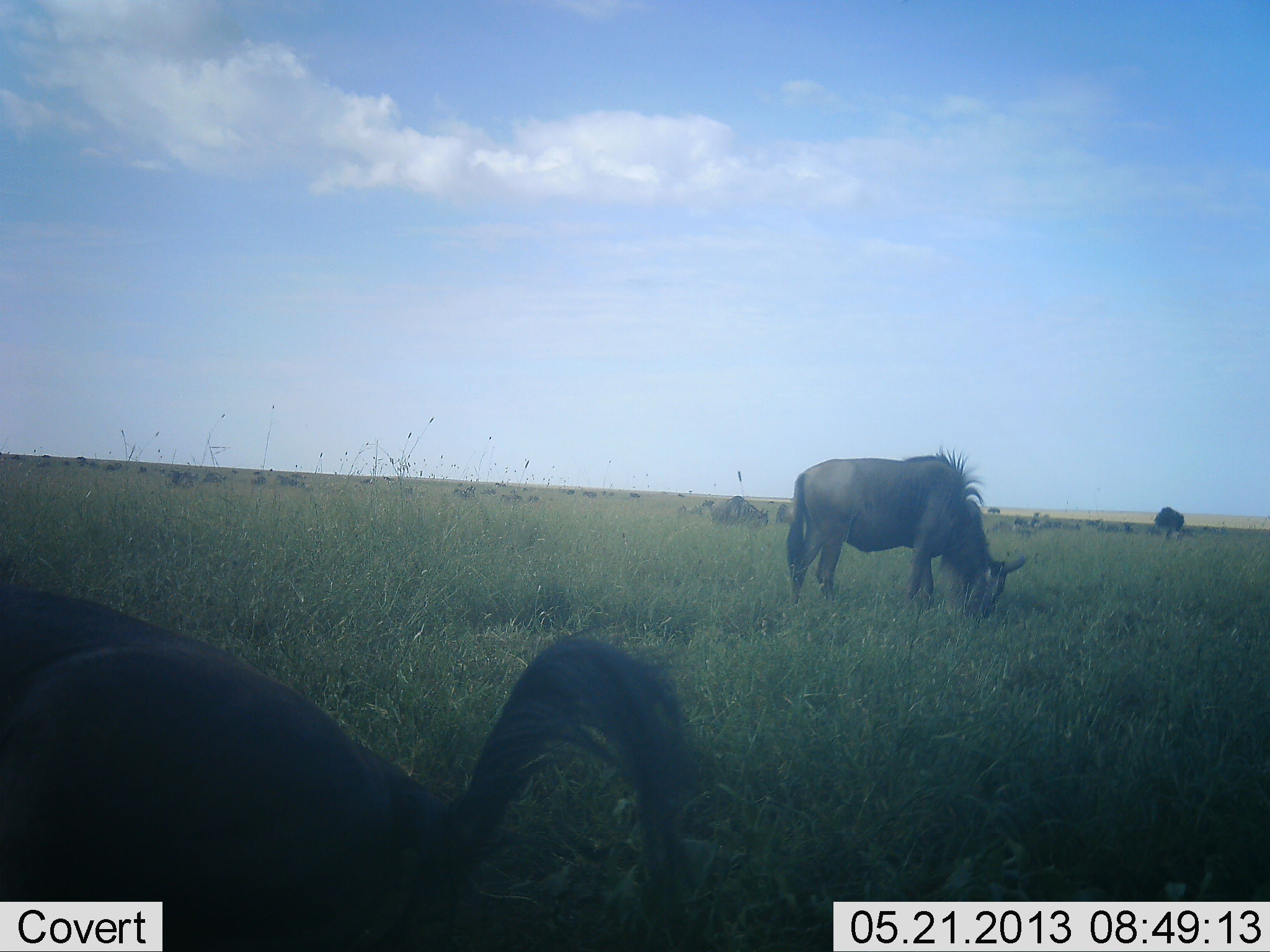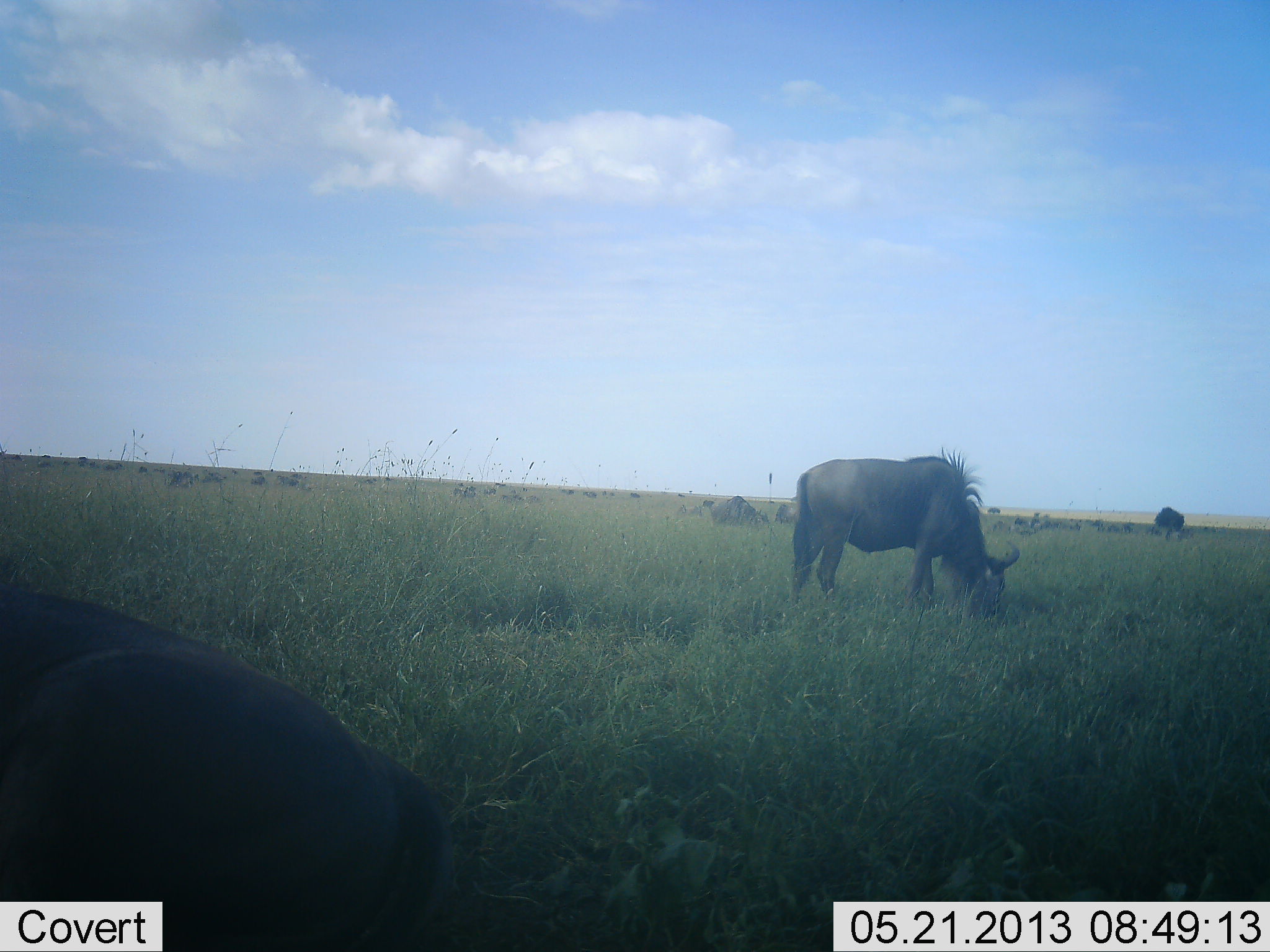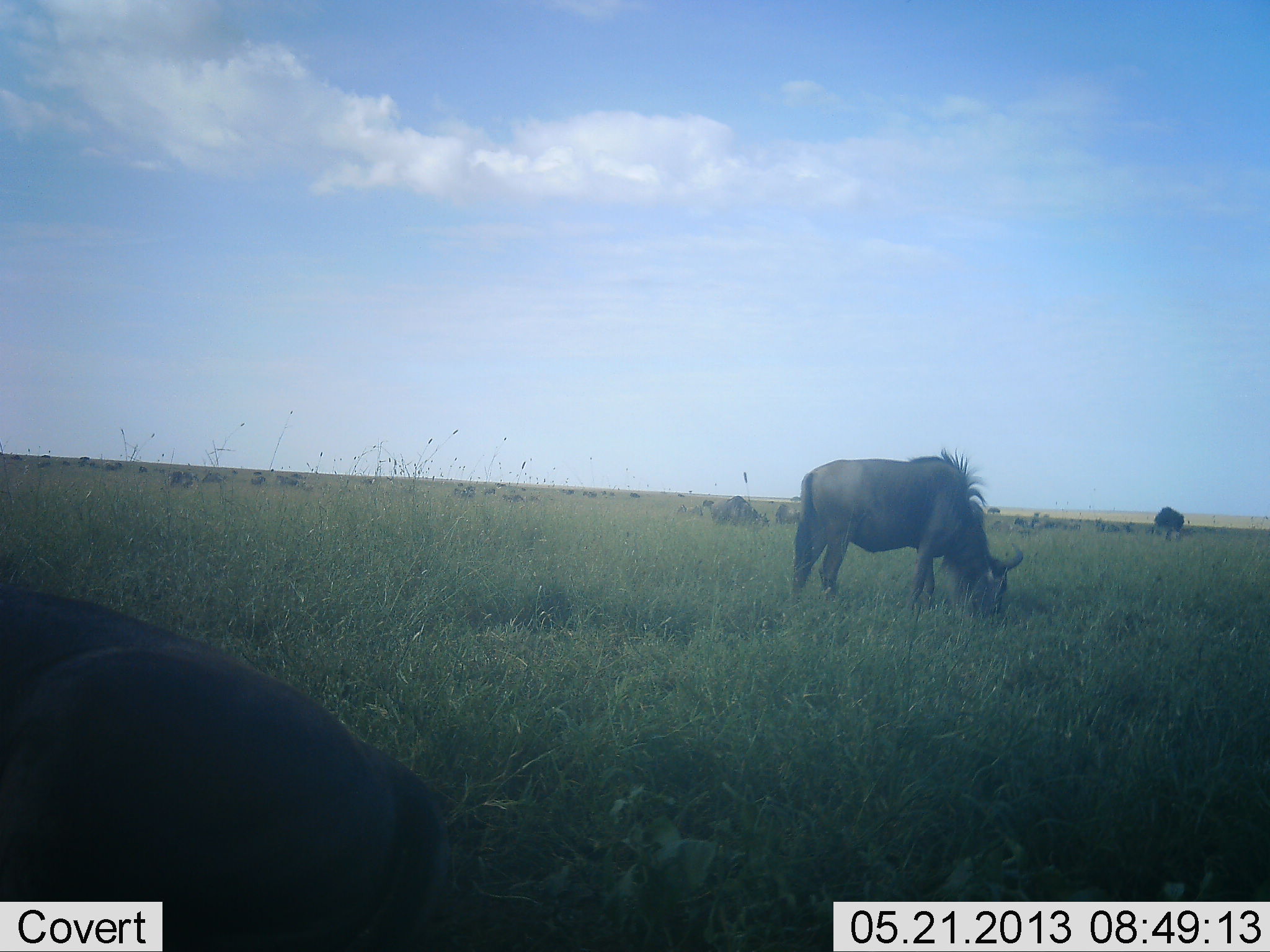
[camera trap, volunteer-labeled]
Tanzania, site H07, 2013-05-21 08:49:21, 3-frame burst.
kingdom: Animalia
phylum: Chordata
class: Mammalia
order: Artiodactyla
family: Bovidae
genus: Connochaetes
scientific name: Connochaetes taurinus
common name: blue wildebeest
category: wildebeest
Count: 11-50.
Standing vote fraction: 29%.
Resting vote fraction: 8%.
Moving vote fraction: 4%.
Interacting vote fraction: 0%.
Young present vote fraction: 0%.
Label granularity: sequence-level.